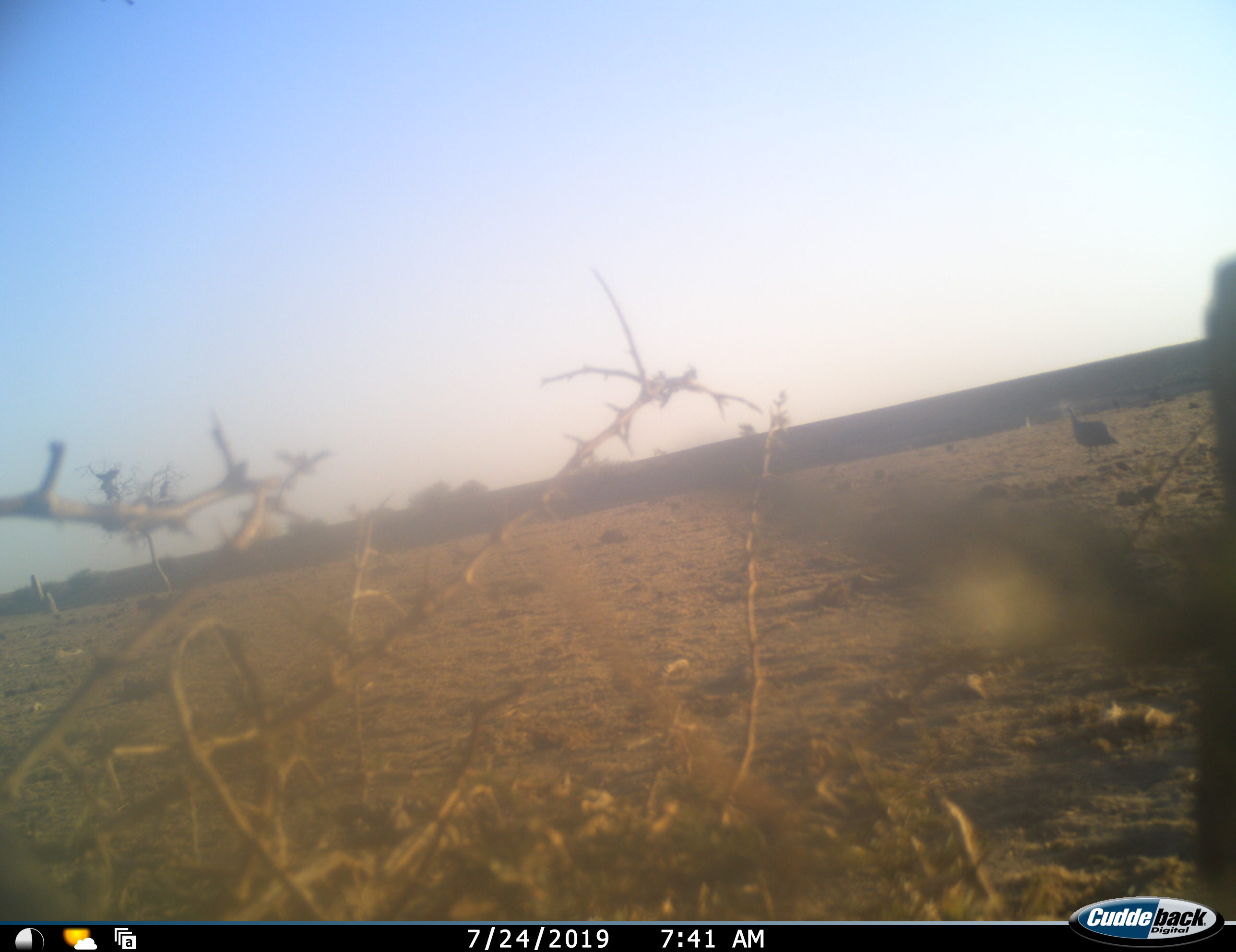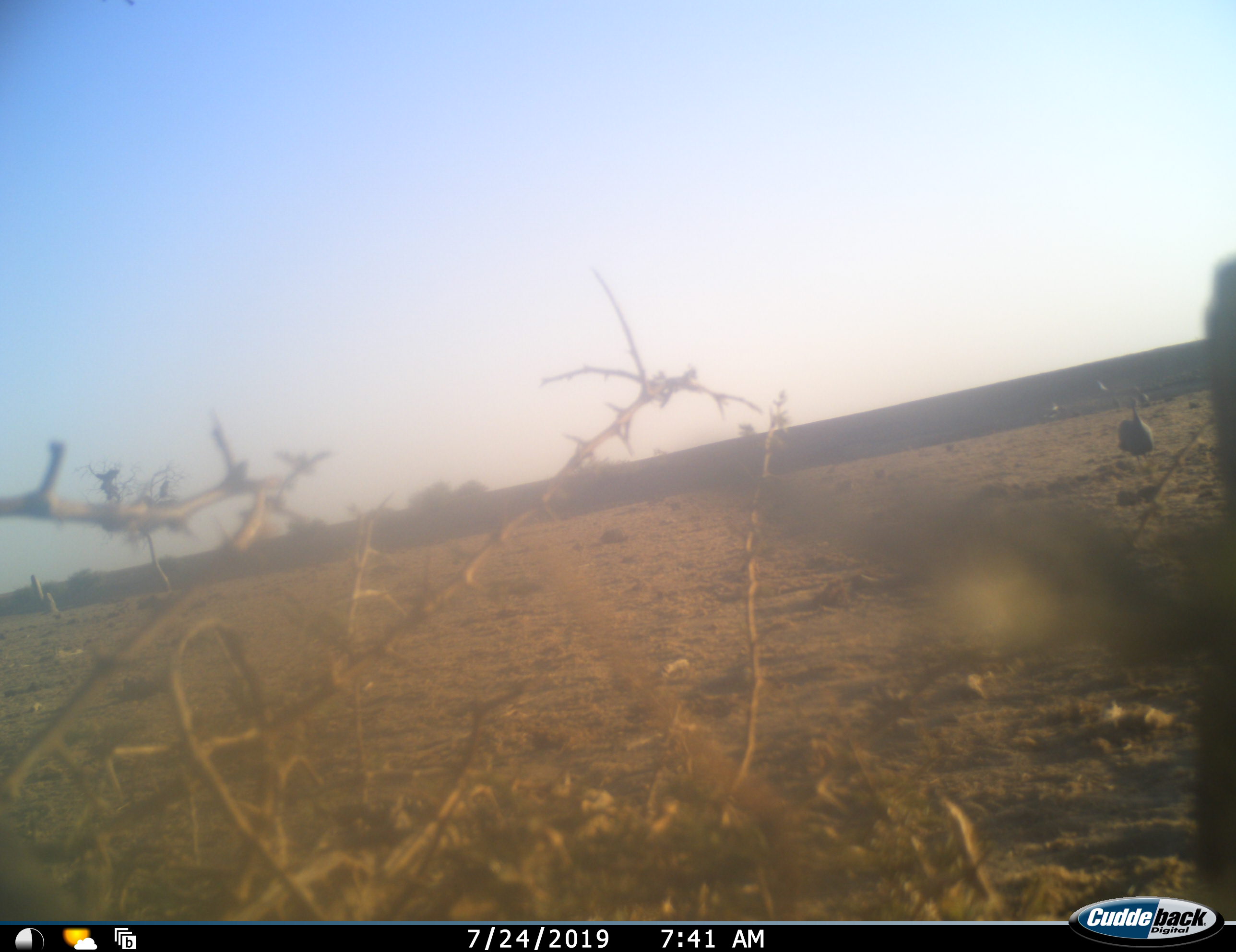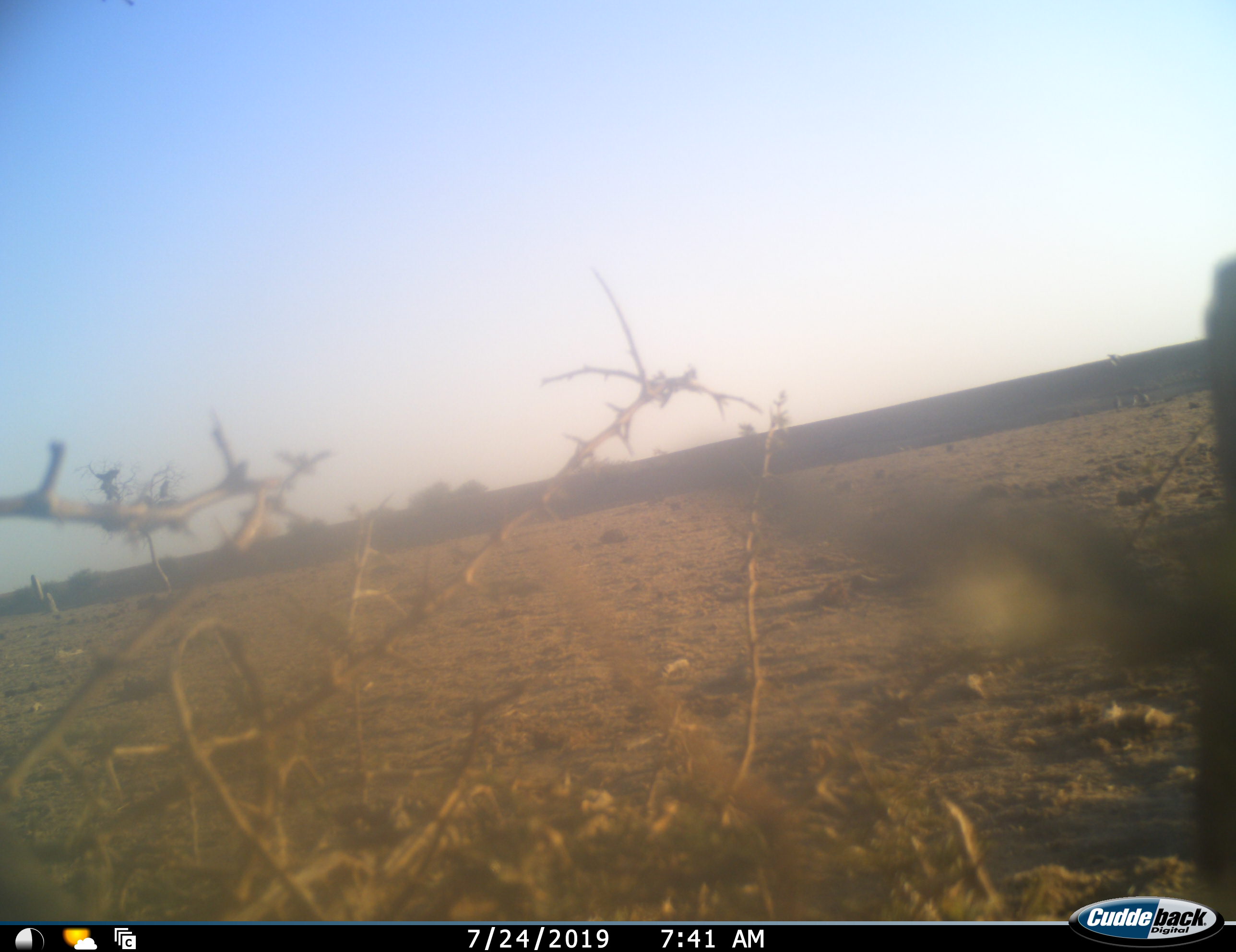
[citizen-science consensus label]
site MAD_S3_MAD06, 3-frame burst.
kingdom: Animalia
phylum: Chordata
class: Aves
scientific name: Aves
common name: bird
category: birdother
Birdother (bird) (Aves), count 1. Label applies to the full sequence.